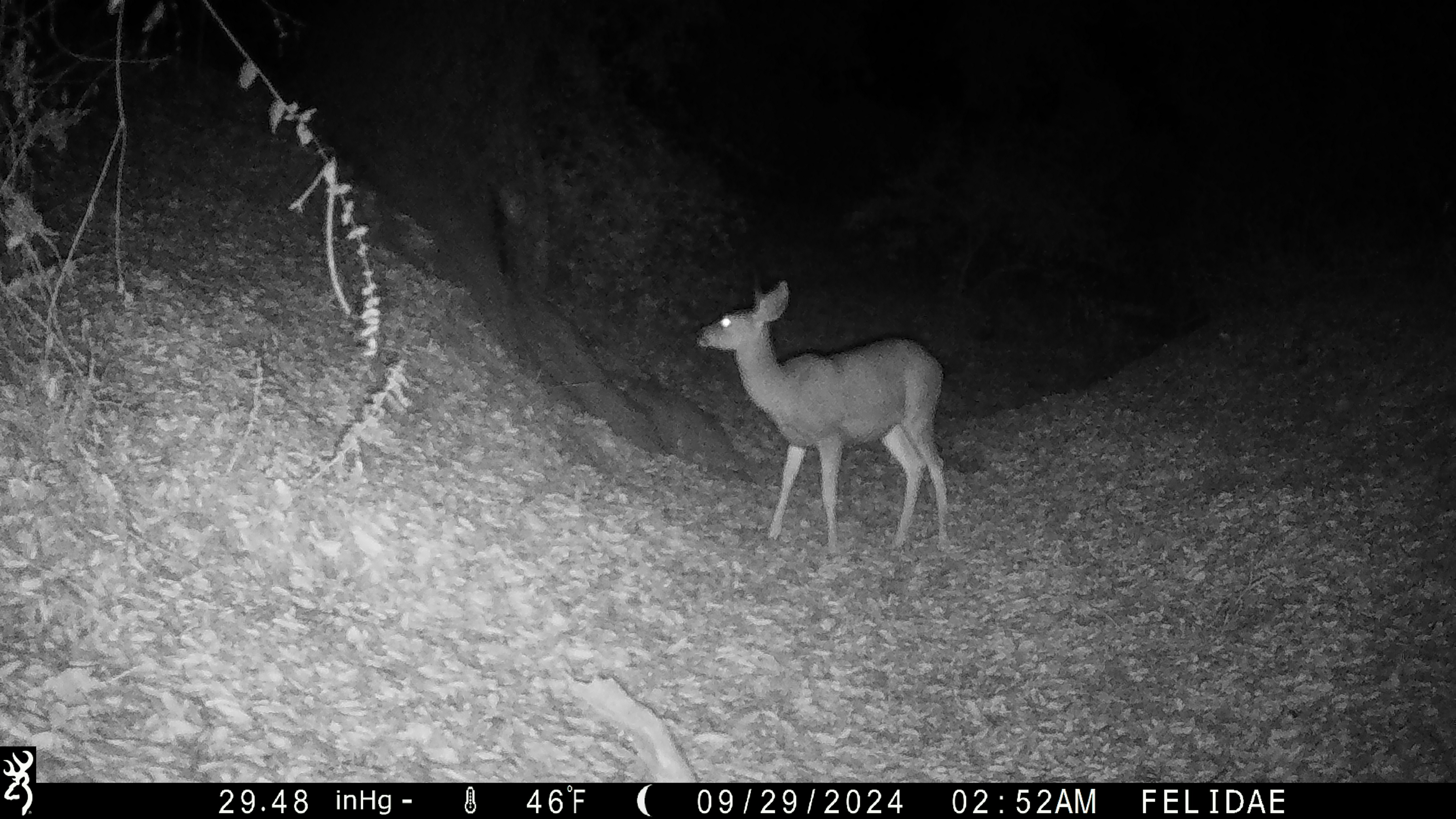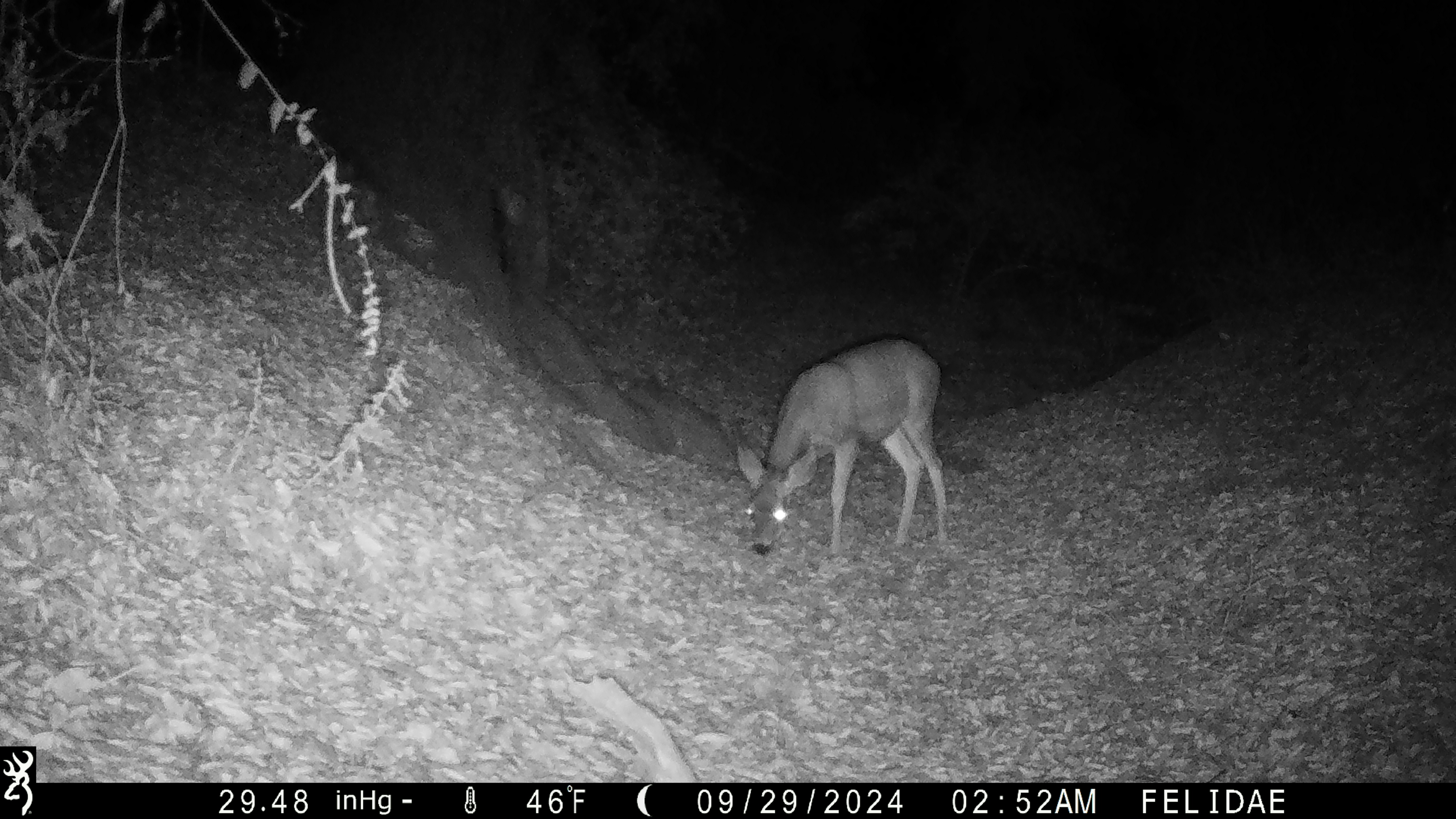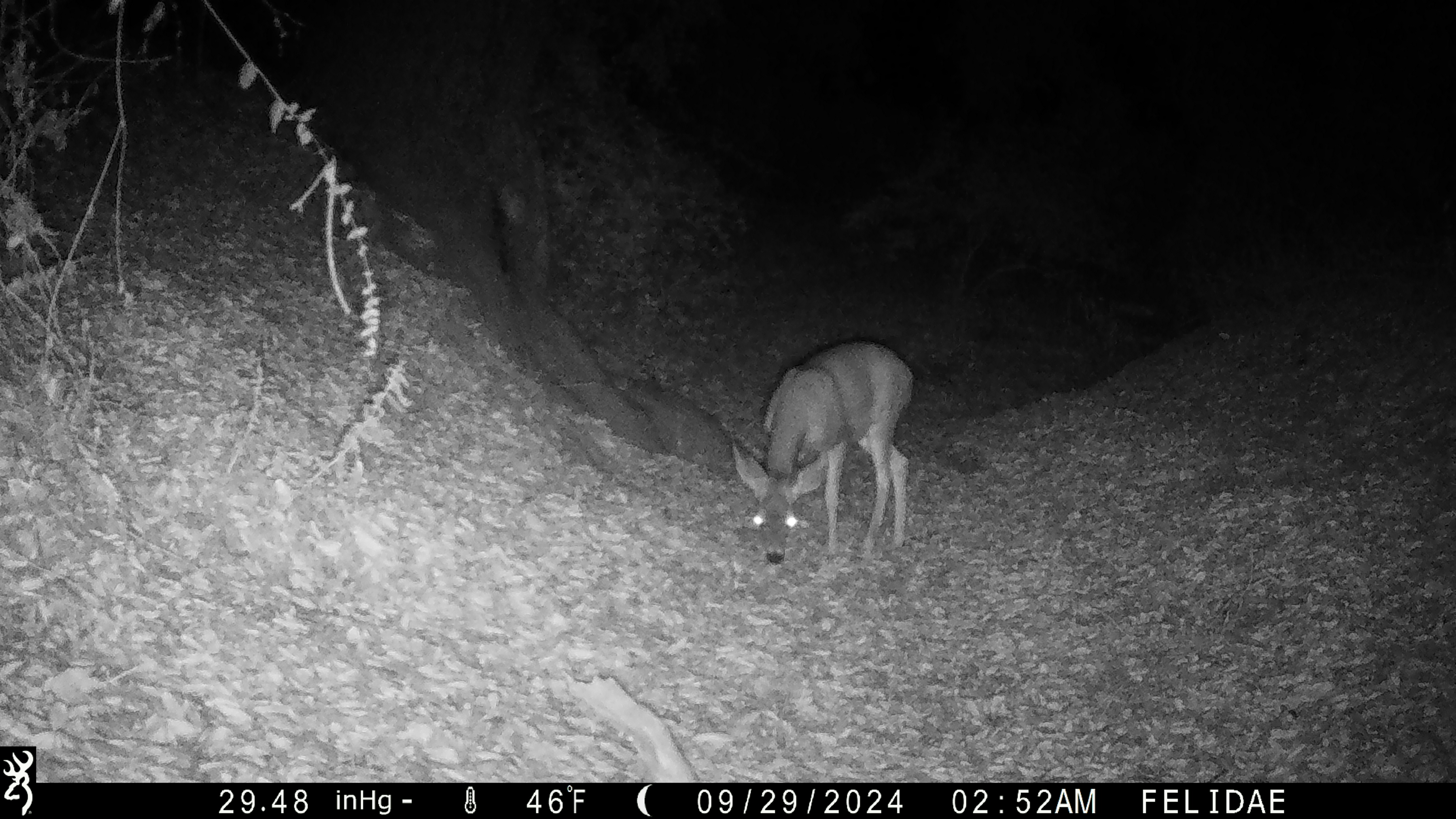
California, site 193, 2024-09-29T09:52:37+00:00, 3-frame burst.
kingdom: Animalia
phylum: Chordata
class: Mammalia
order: Artiodactyla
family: Cervidae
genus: Odocoileus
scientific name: Odocoileus hemionus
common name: mule deer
Mule deer (Odocoileus hemionus).